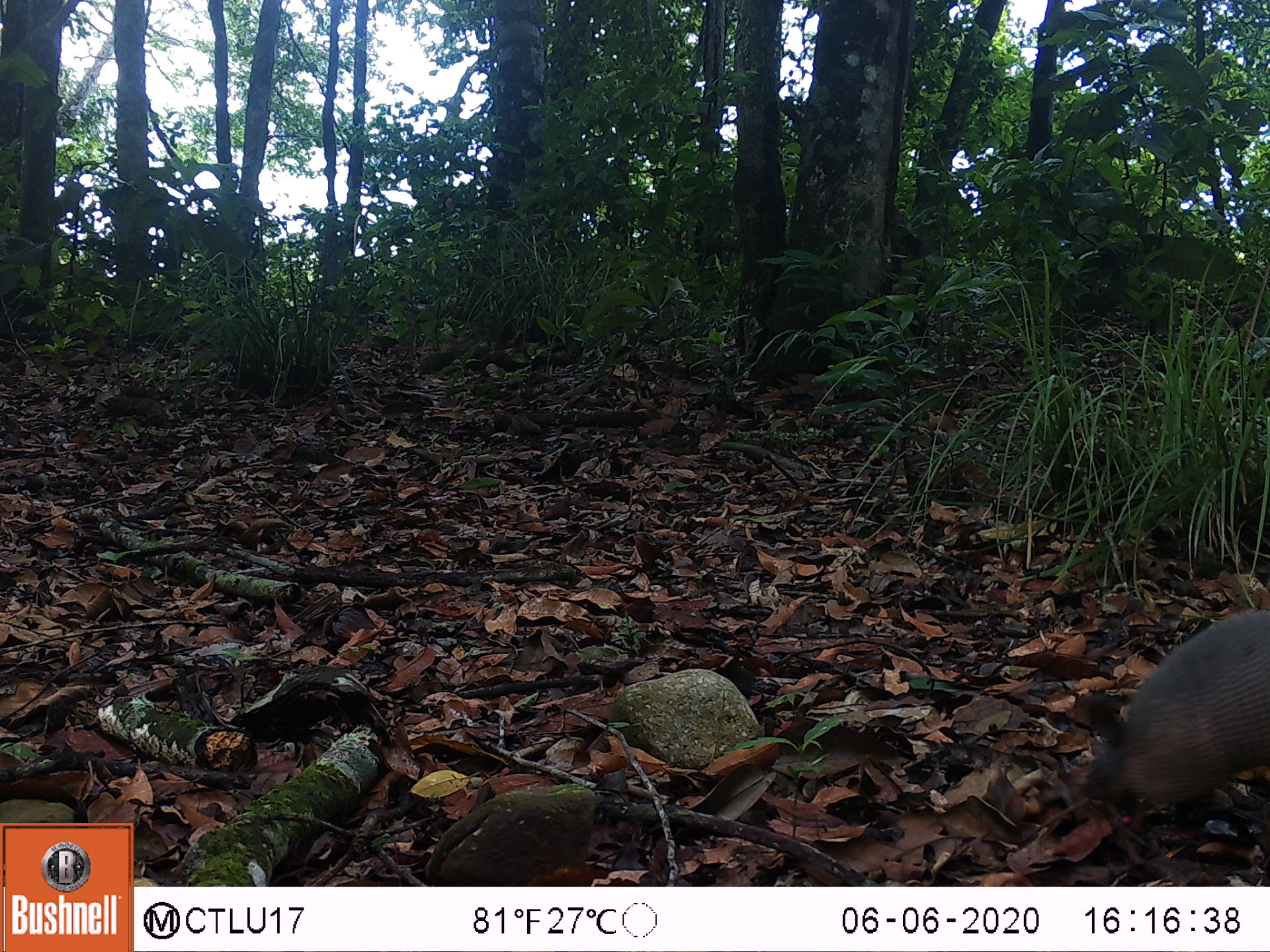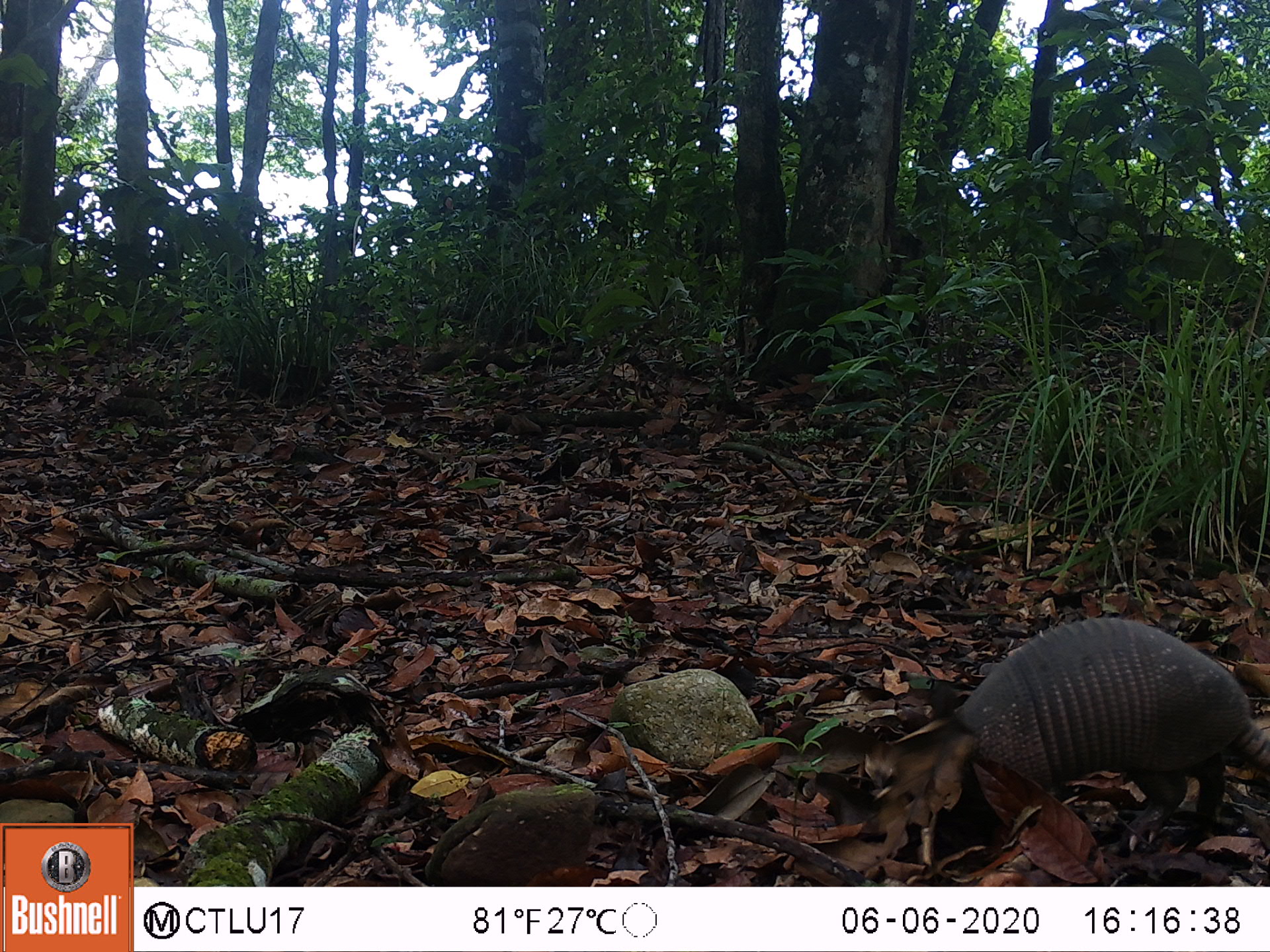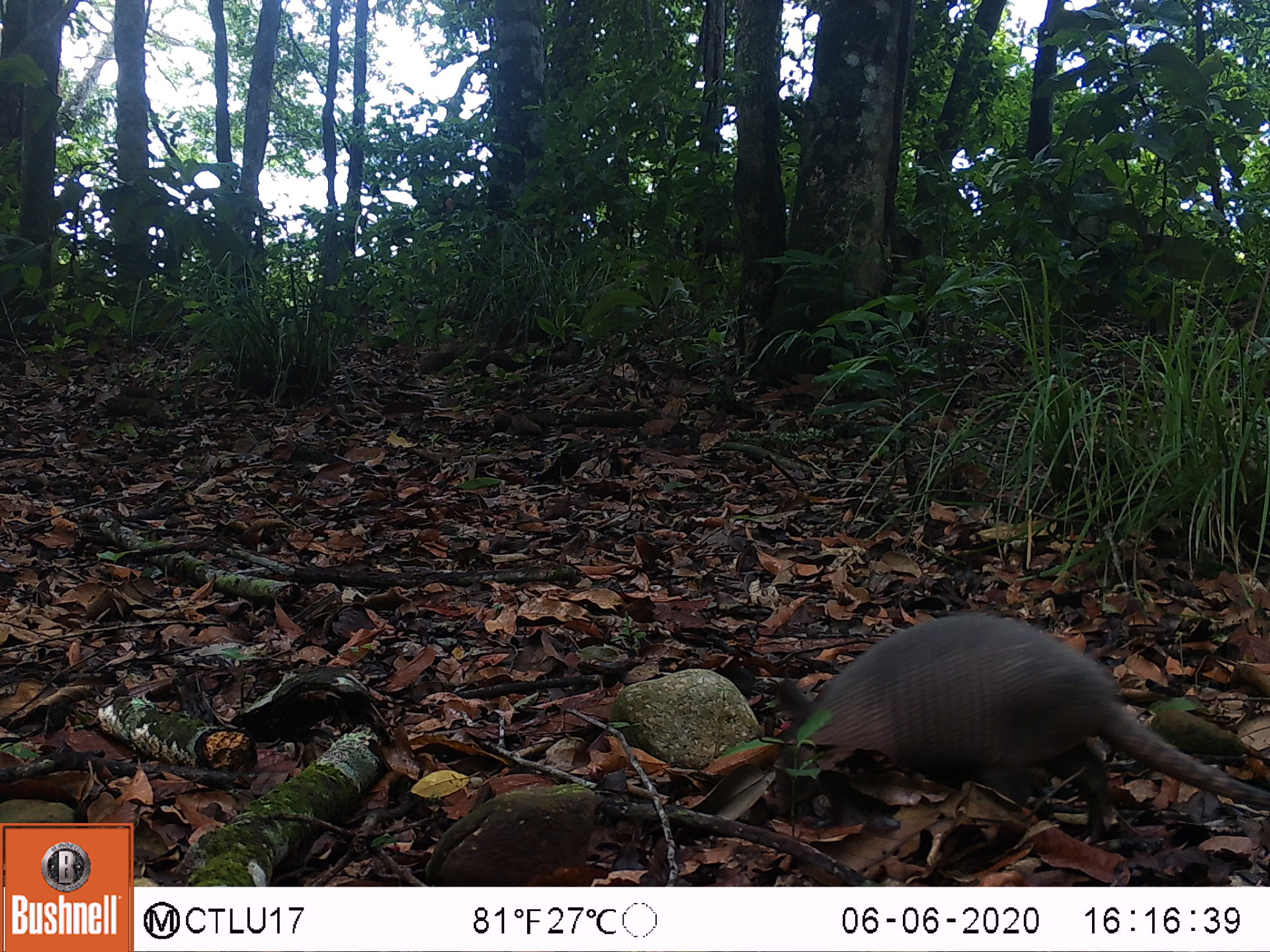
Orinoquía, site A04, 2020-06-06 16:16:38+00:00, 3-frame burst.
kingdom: Animalia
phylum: Chordata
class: Mammalia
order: Cingulata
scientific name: Cingulata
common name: armadillo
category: unknown armadillo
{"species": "unknown armadillo (armadillo) (Cingulata)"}